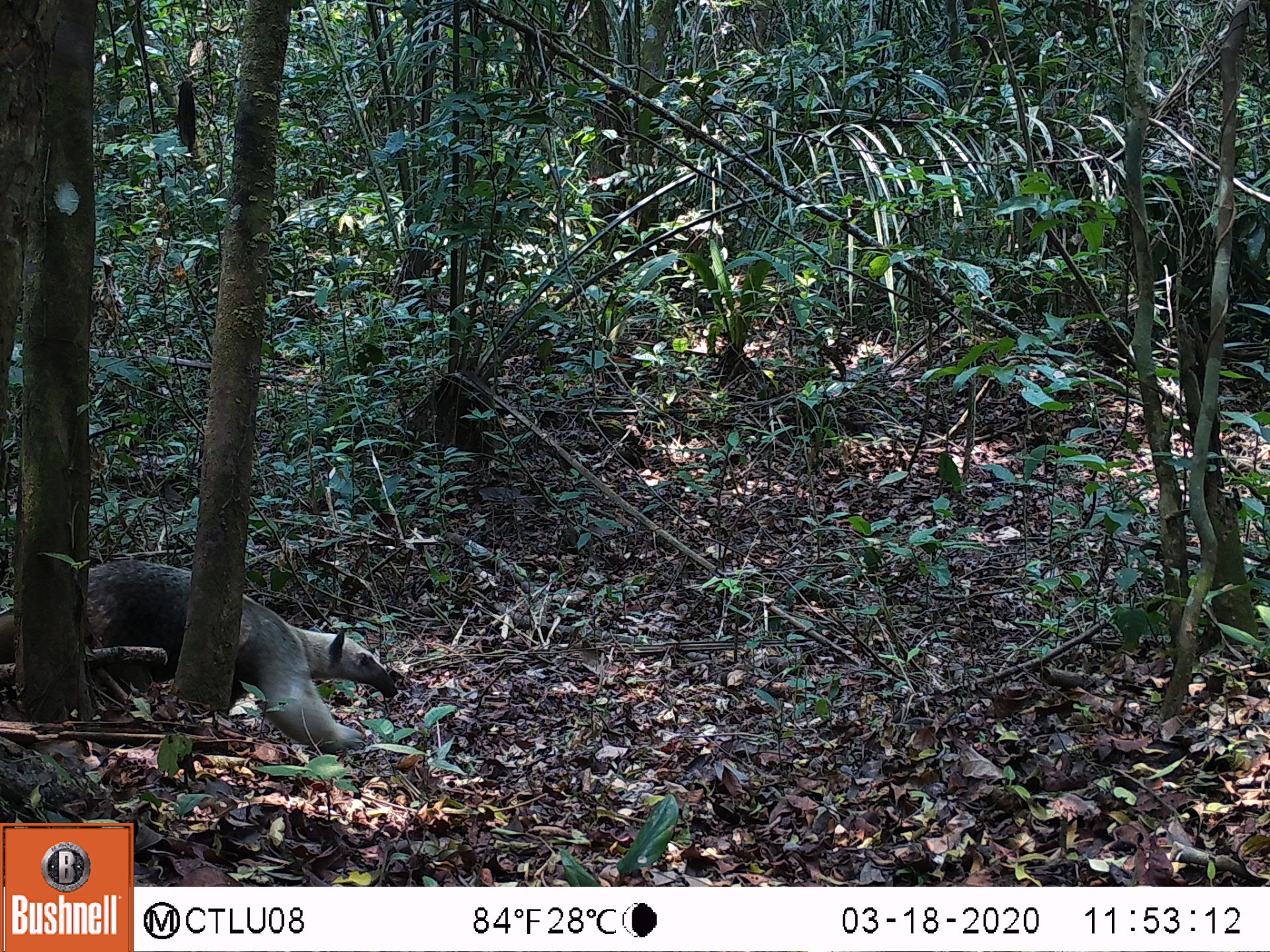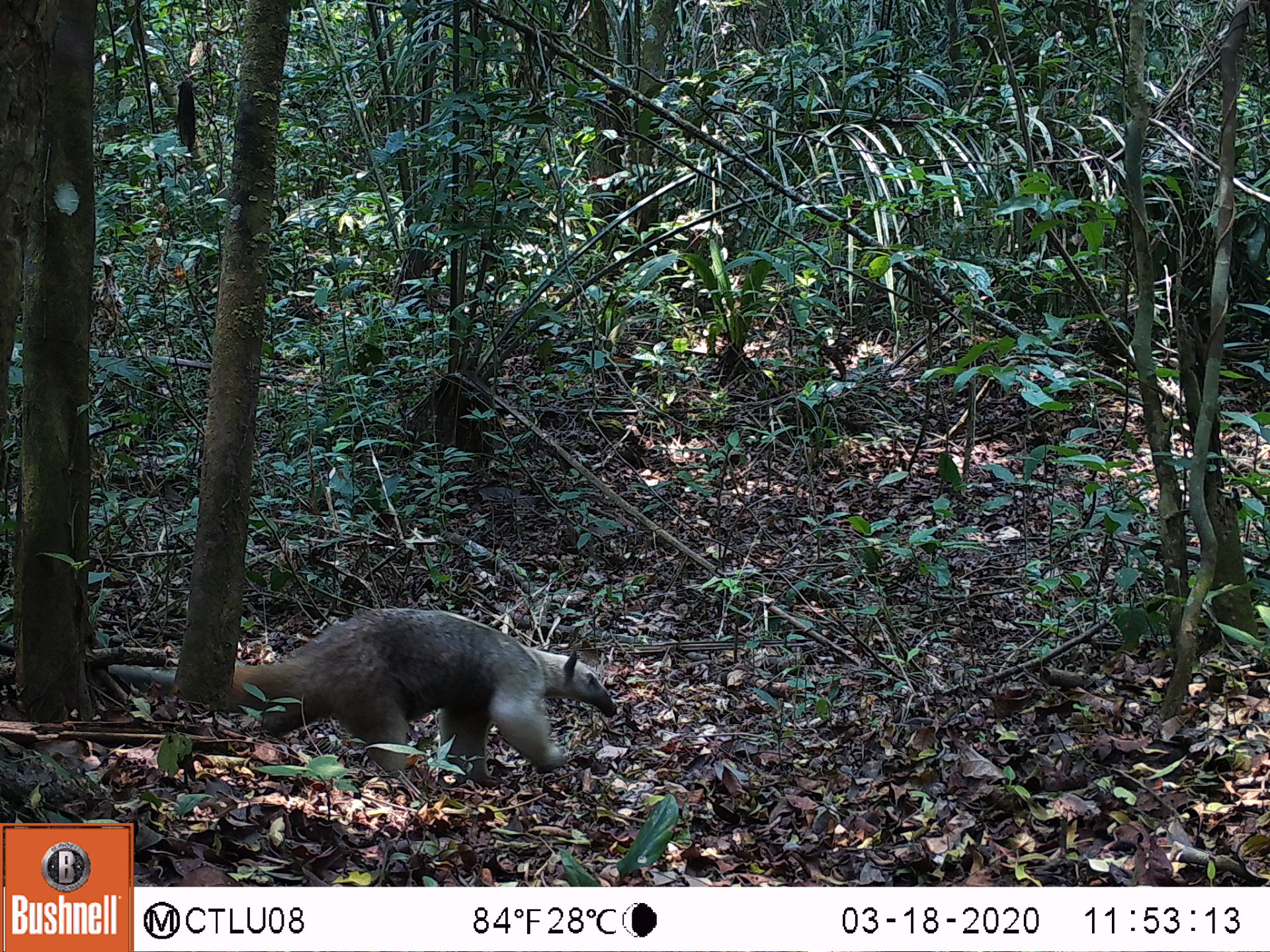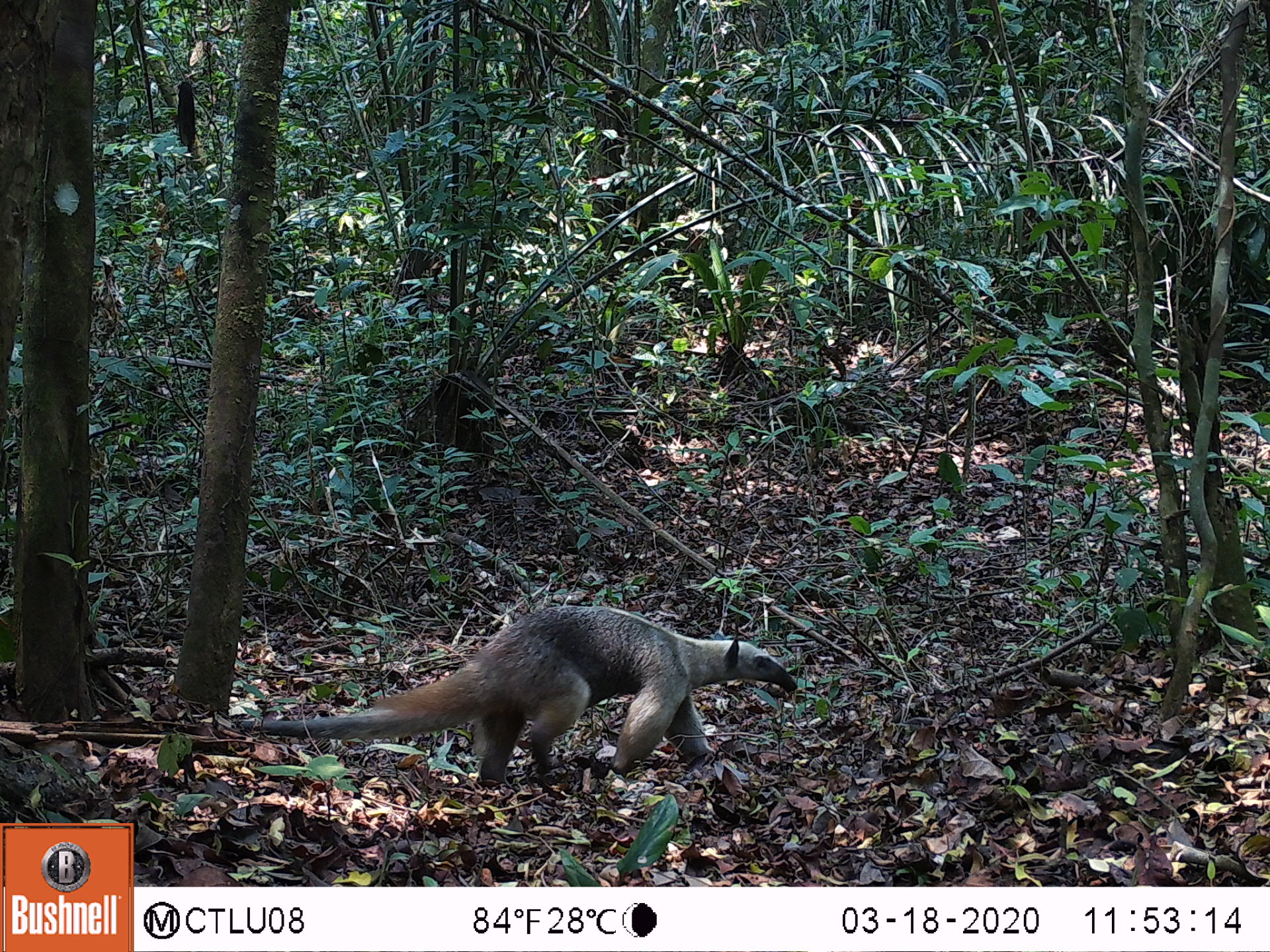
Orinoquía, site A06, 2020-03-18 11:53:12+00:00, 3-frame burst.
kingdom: Animalia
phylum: Chordata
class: Mammalia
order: Pilosa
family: Myrmecophagidae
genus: Tamandua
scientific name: Tamandua tetradactyla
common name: southern tamandua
Southern tamandua (Tamandua tetradactyla).